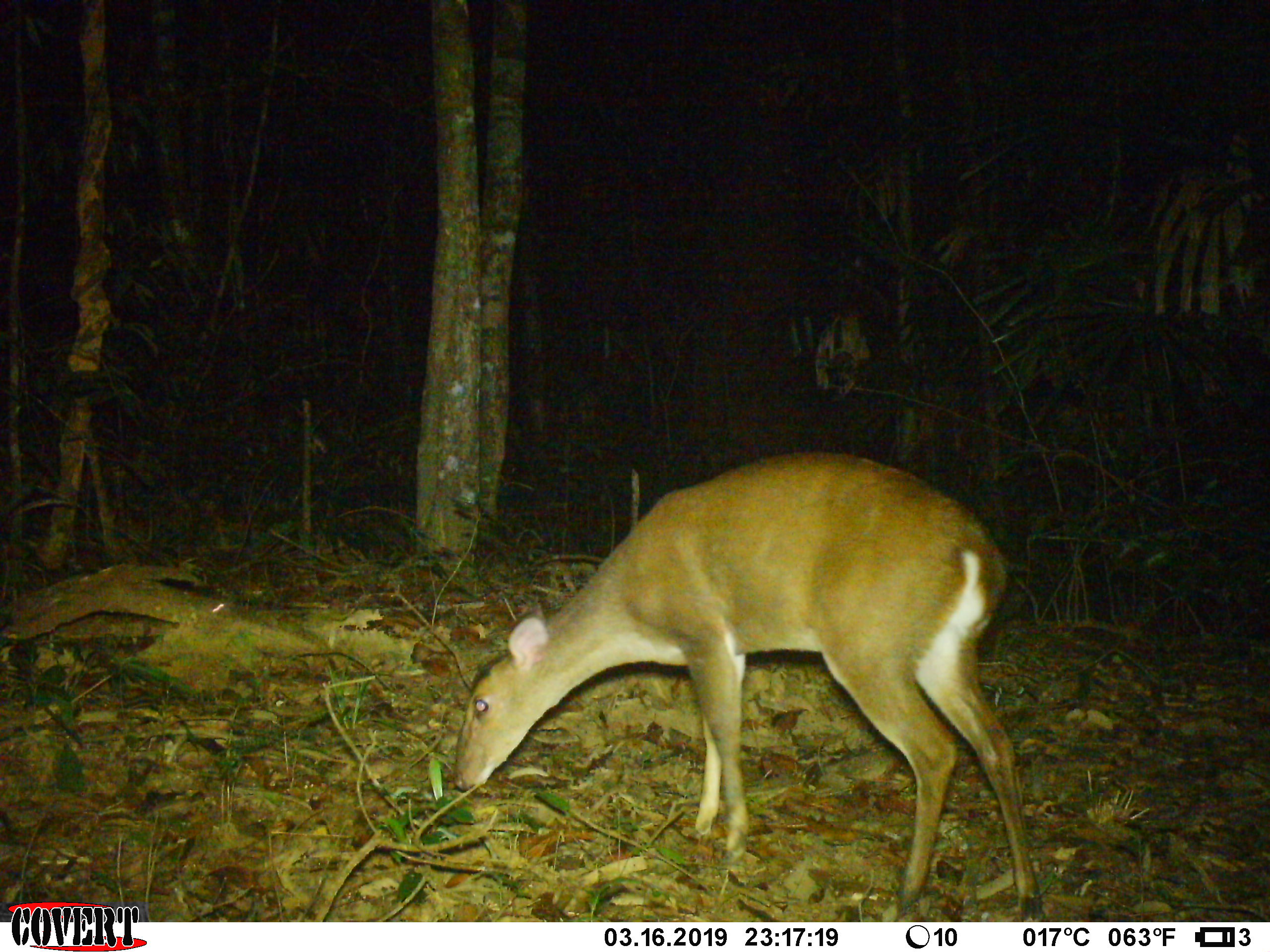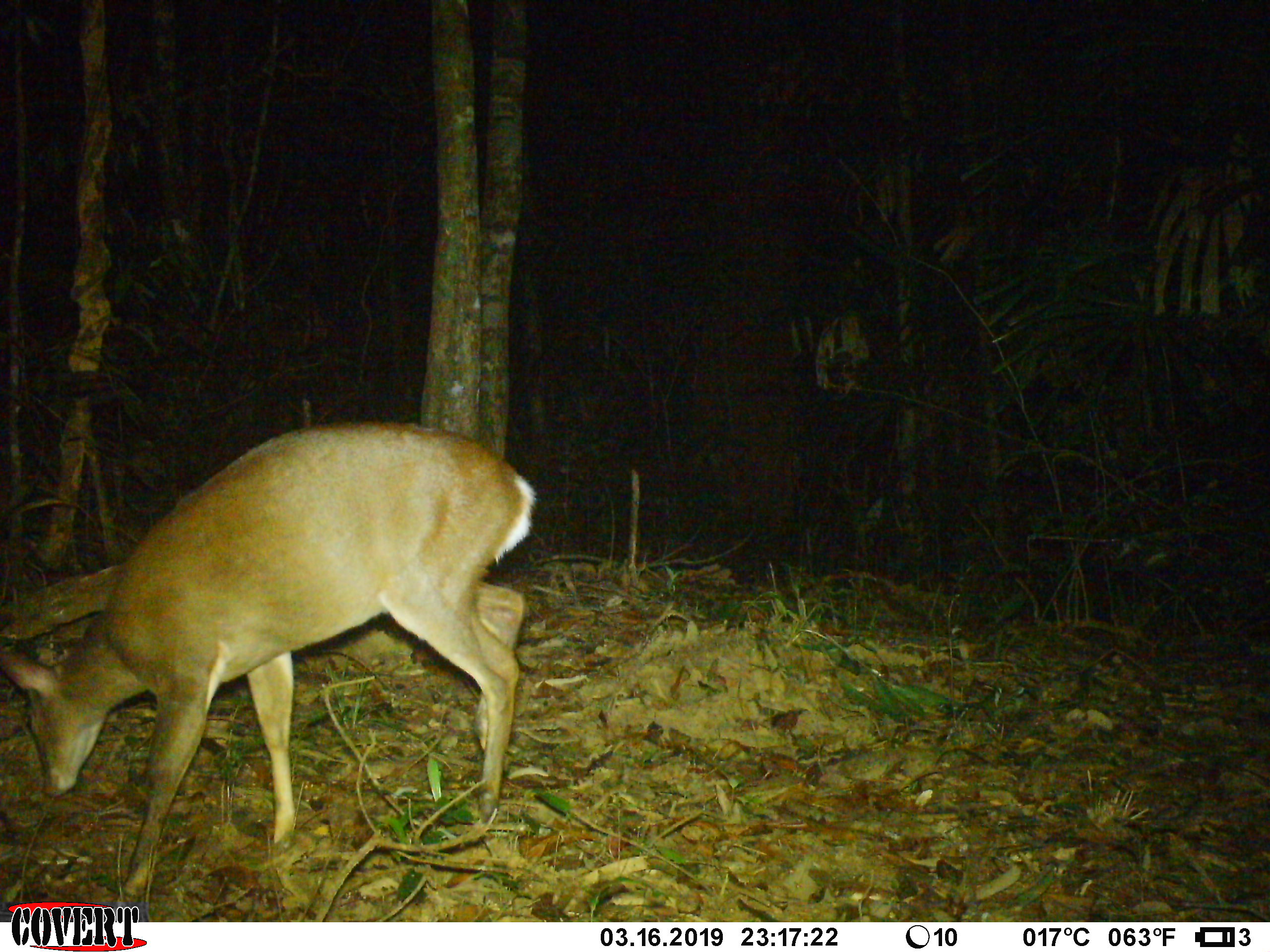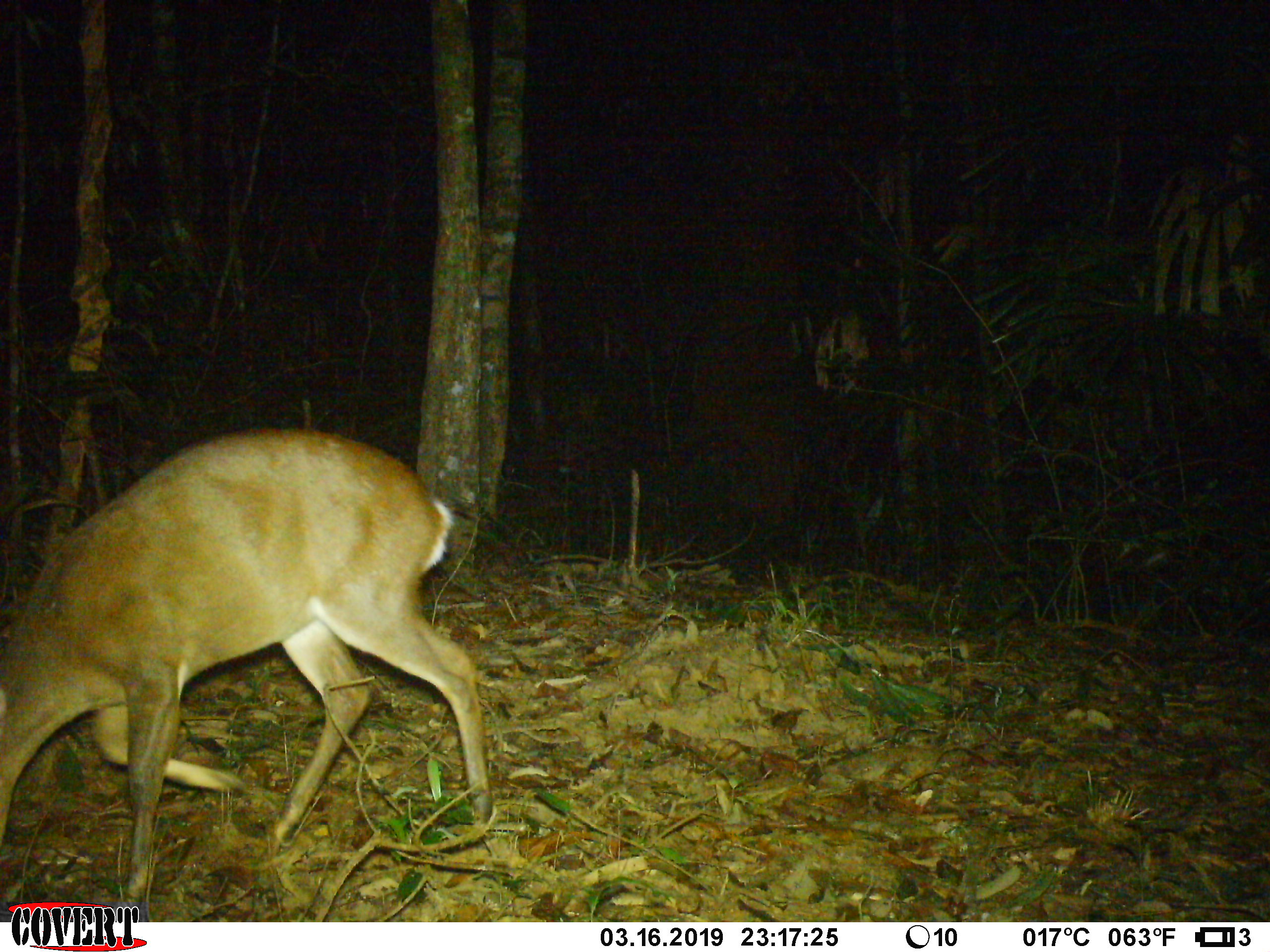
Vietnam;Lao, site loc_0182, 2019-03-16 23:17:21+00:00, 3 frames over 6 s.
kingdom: Animalia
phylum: Chordata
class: Mammalia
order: Artiodactyla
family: Cervidae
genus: Muntiacus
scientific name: Muntiacus vuquangensis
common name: large-antlered muntjac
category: large antlered muntjac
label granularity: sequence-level